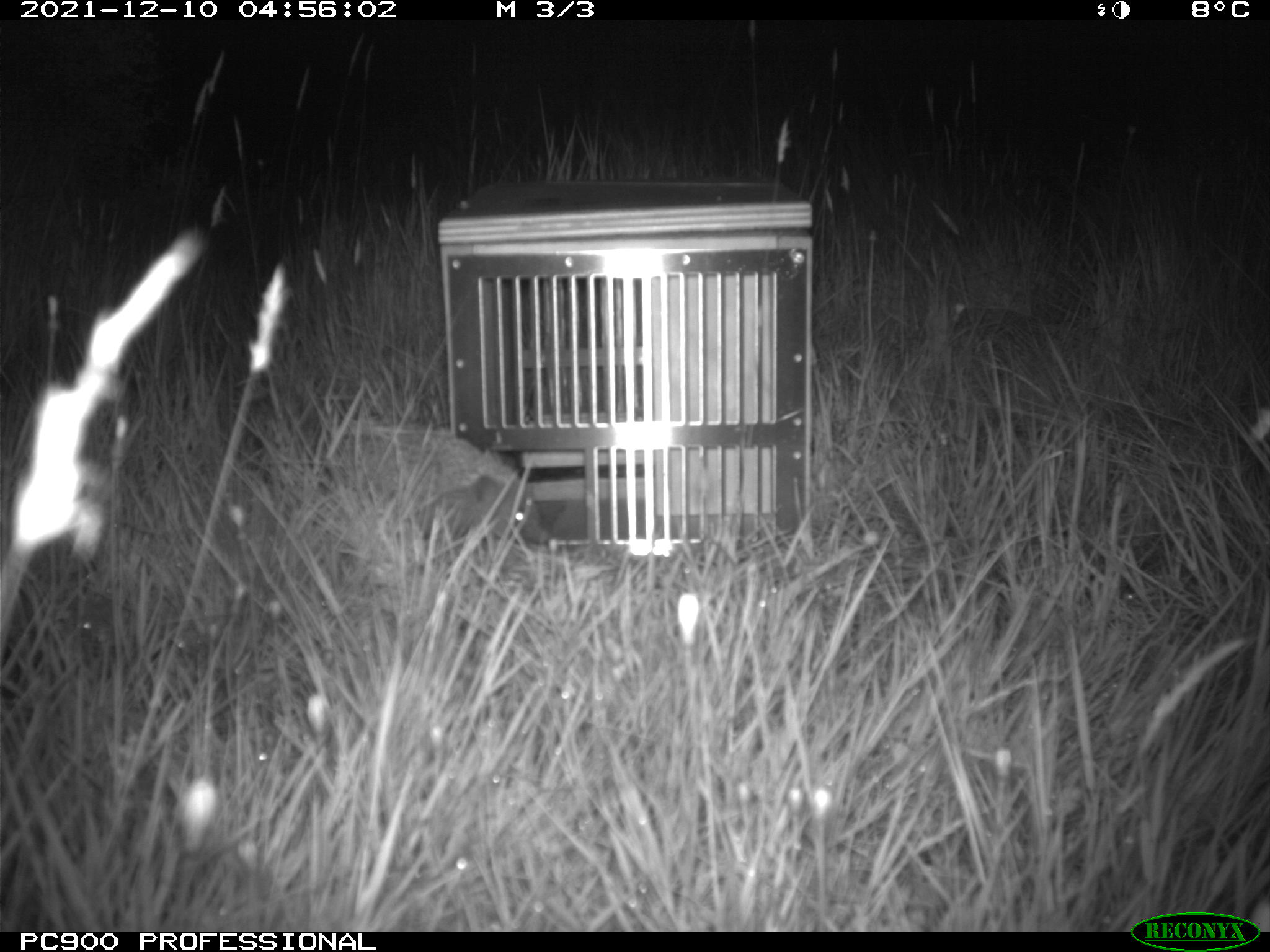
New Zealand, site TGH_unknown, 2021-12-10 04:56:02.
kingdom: Animalia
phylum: Chordata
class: Mammalia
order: Eulipotyphla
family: Erinaceidae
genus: Erinaceus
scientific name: Erinaceus europaeus europaeus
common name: european hedgehog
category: hedgehog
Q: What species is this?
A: Hedgehog (european hedgehog) (Erinaceus europaeus europaeus).